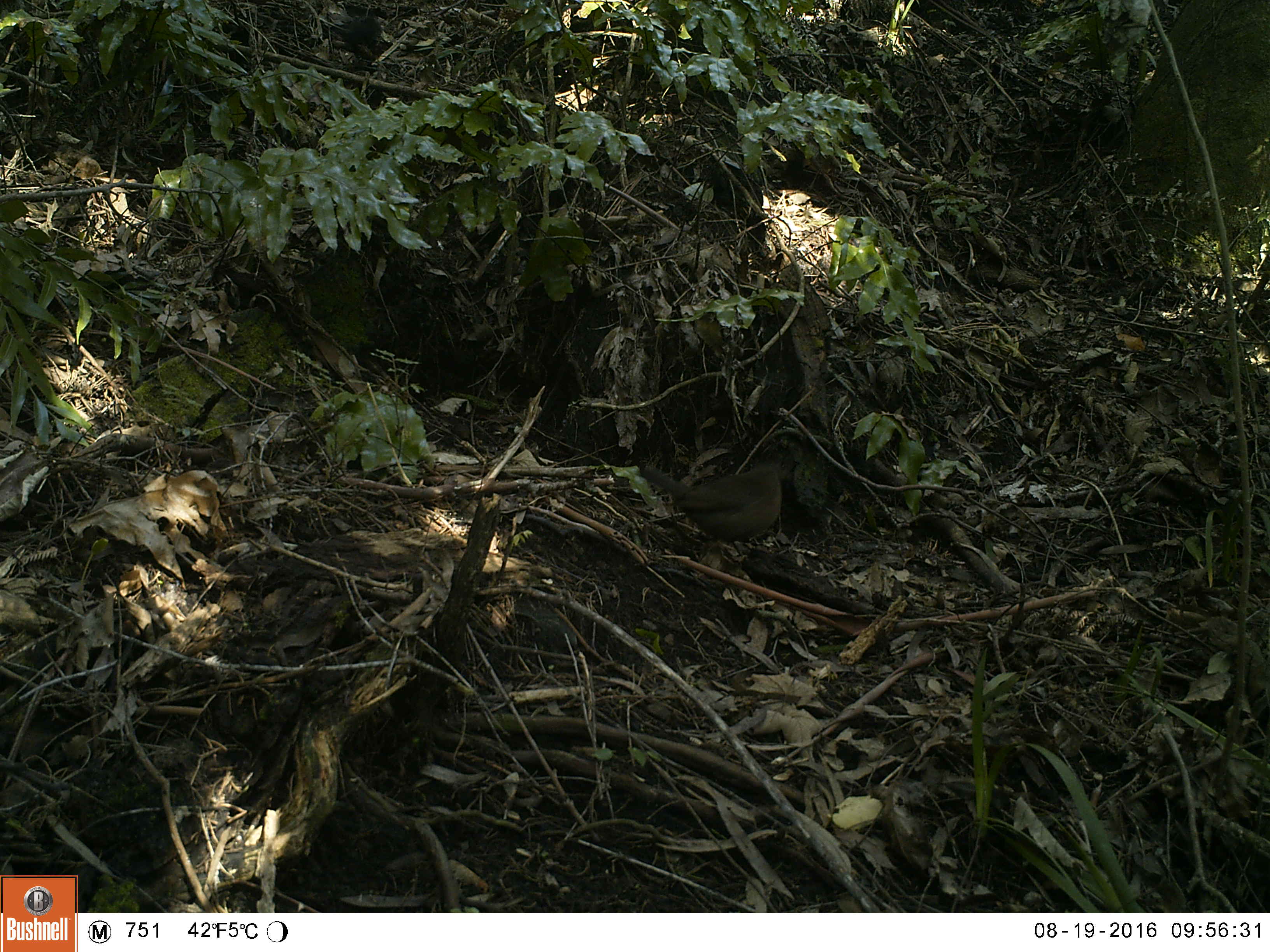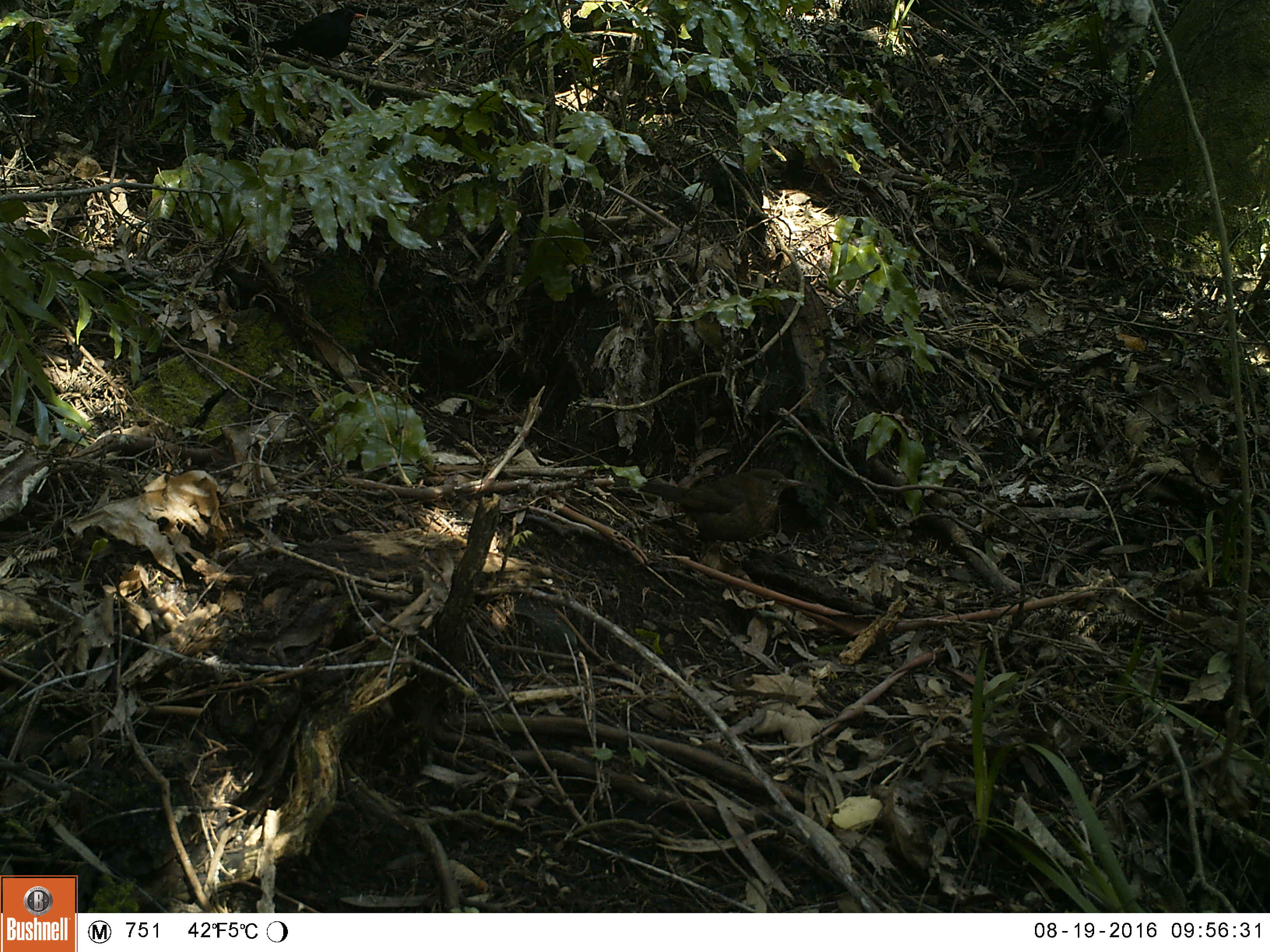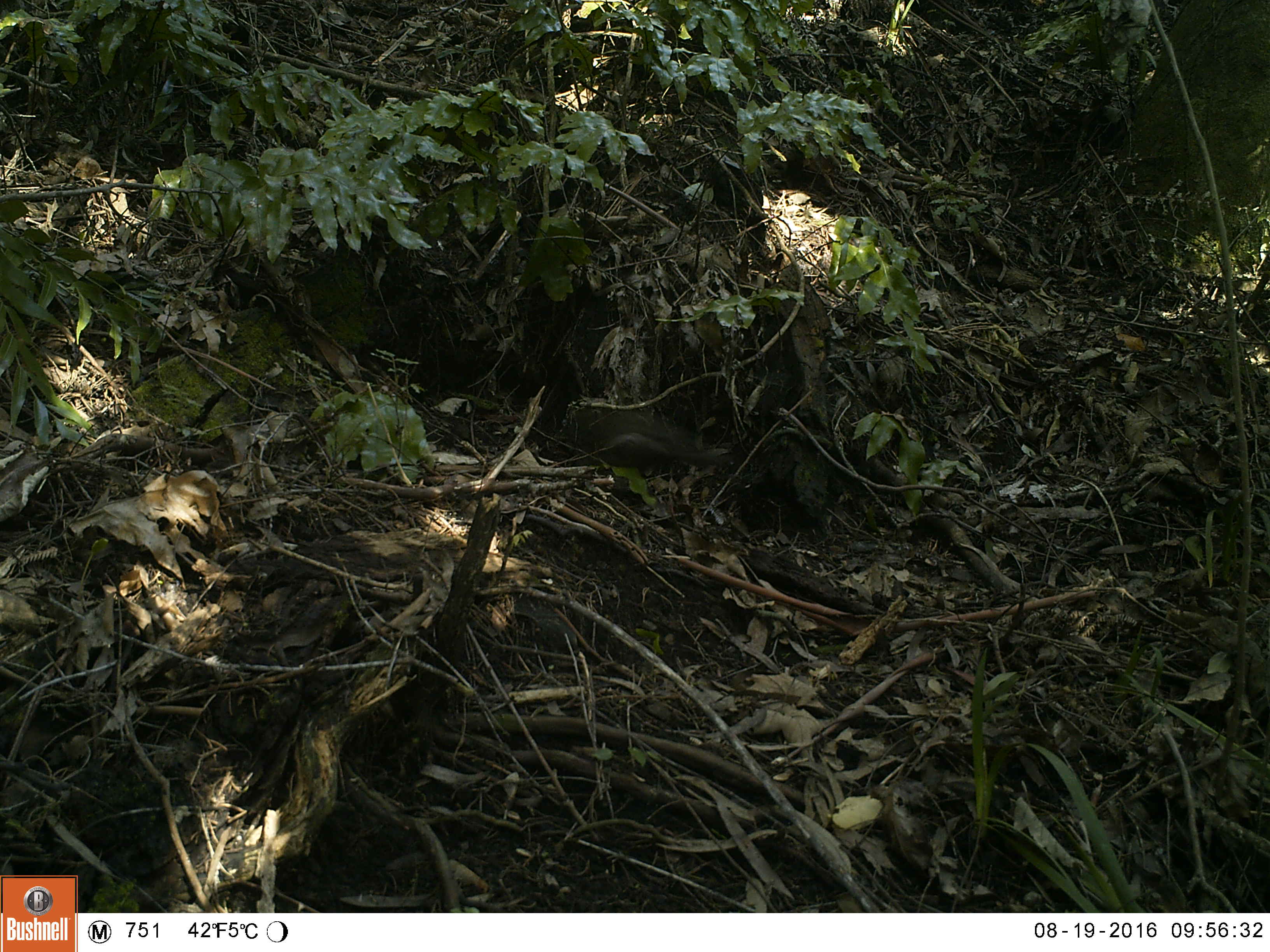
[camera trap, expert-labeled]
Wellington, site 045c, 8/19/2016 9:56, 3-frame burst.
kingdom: Animalia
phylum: Chordata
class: Aves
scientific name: Aves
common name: bird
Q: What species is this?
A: Bird (Aves).